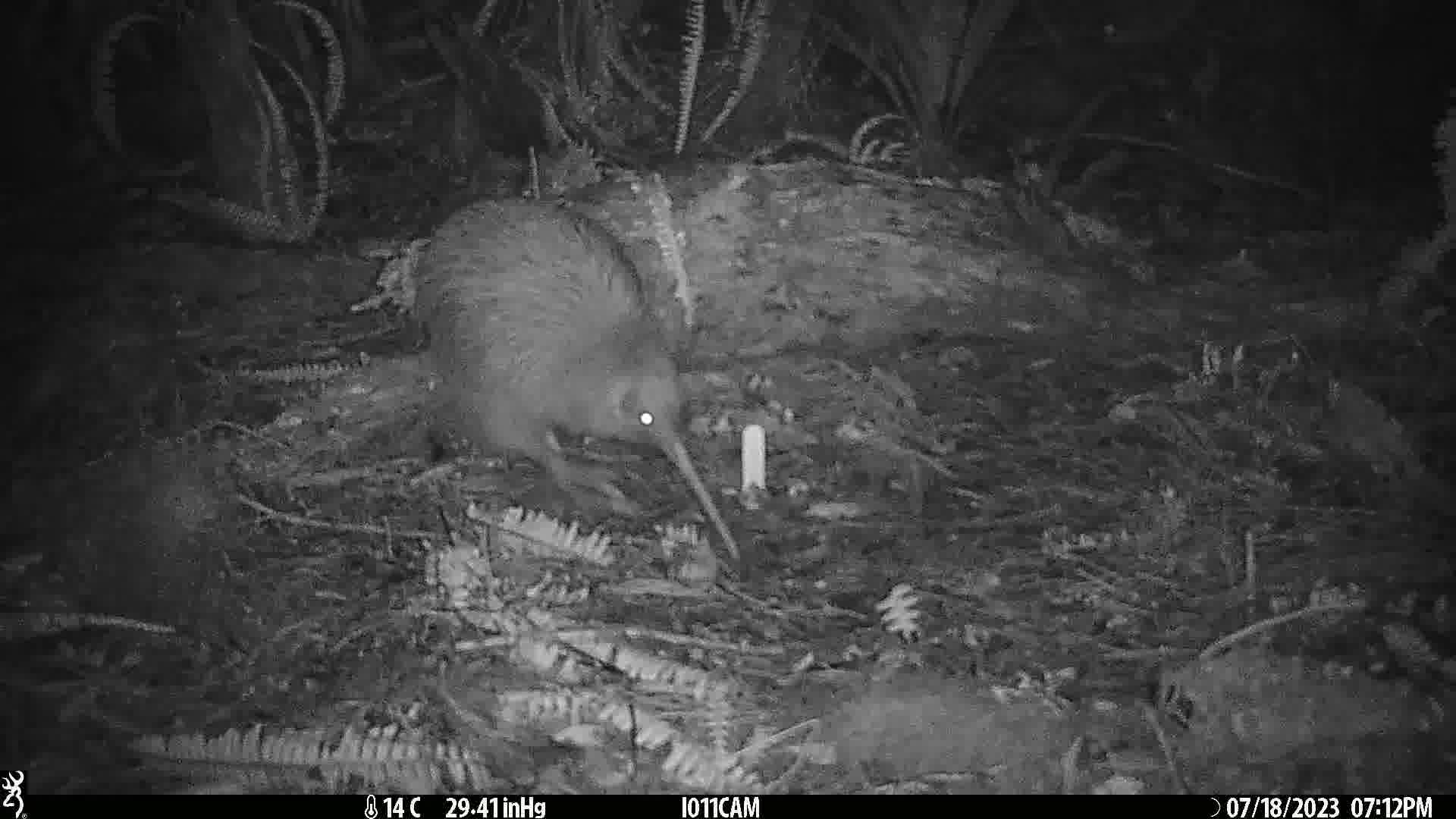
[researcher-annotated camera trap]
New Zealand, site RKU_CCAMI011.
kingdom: Animalia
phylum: Chordata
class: Aves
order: Apterygiformes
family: Apterygidae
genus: Apteryx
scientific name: Apteryx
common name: kiwi